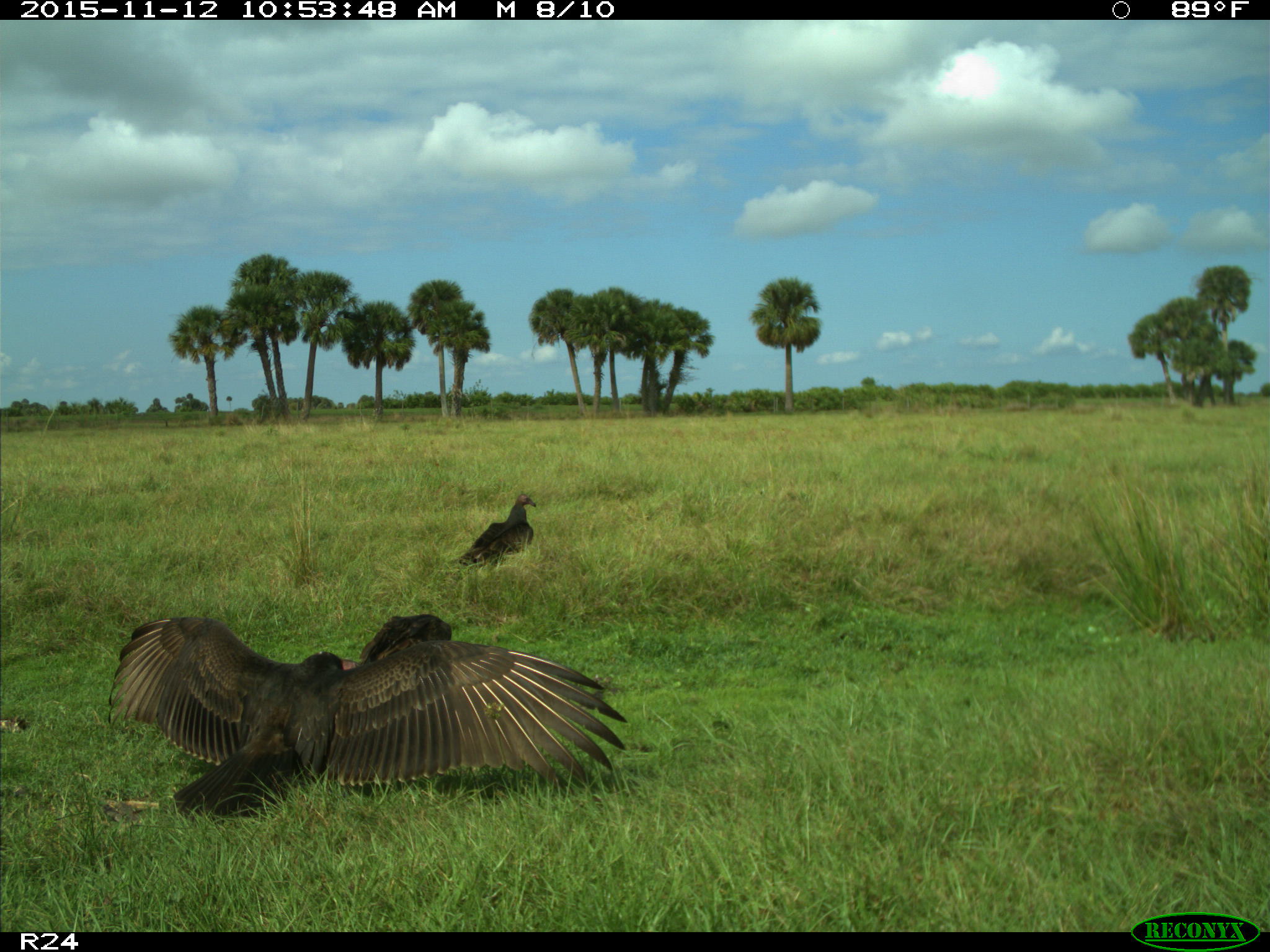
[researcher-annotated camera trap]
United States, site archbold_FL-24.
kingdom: Animalia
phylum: Chordata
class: Aves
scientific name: Aves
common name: birds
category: unidentified bird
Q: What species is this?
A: Unidentified bird (birds) (Aves).